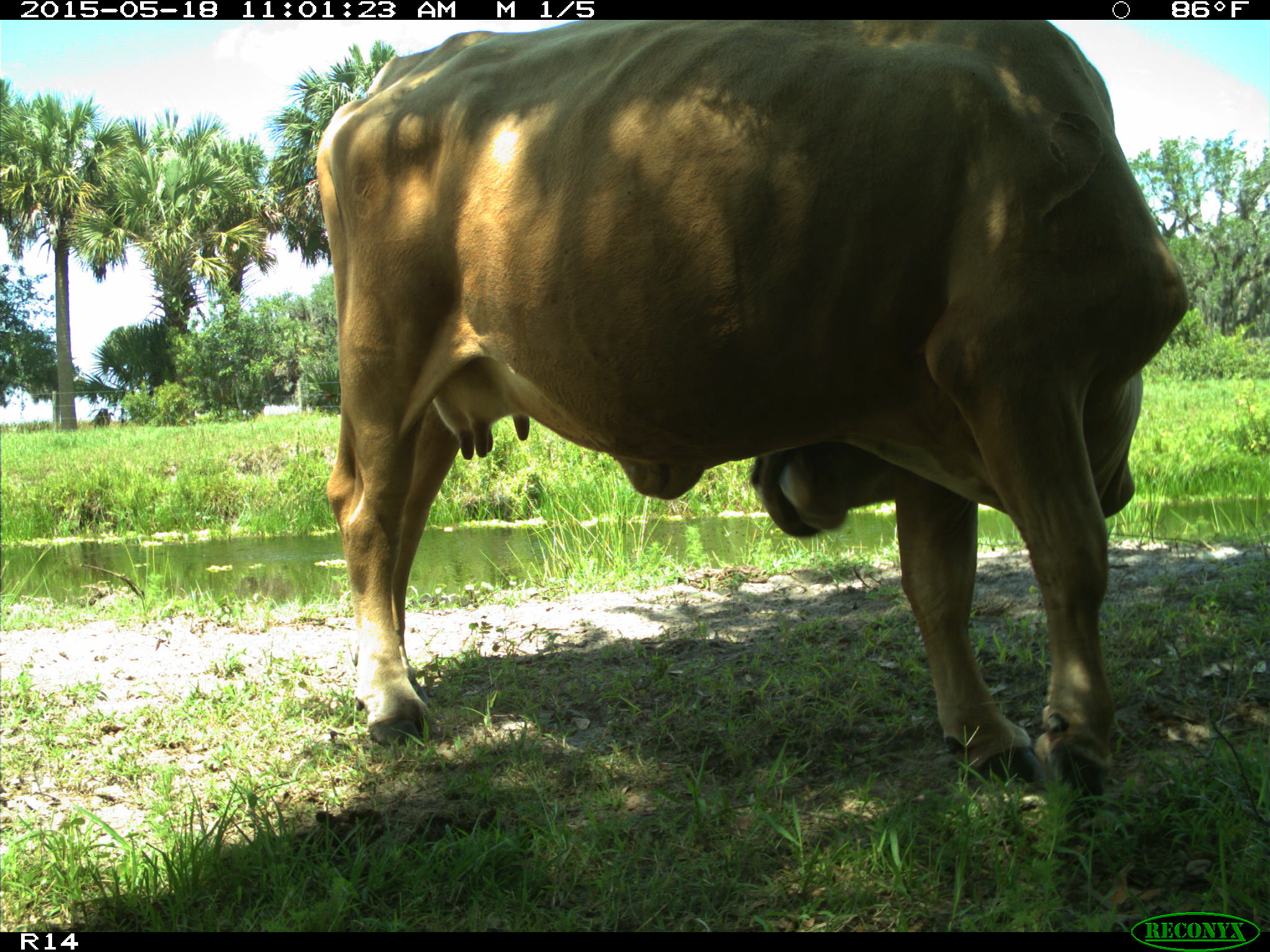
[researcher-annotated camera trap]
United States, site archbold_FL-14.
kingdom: Animalia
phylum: Chordata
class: Mammalia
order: Artiodactyla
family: Bovidae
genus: Bos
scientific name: Bos taurus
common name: domestic cow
Bos taurus (domestic cow).